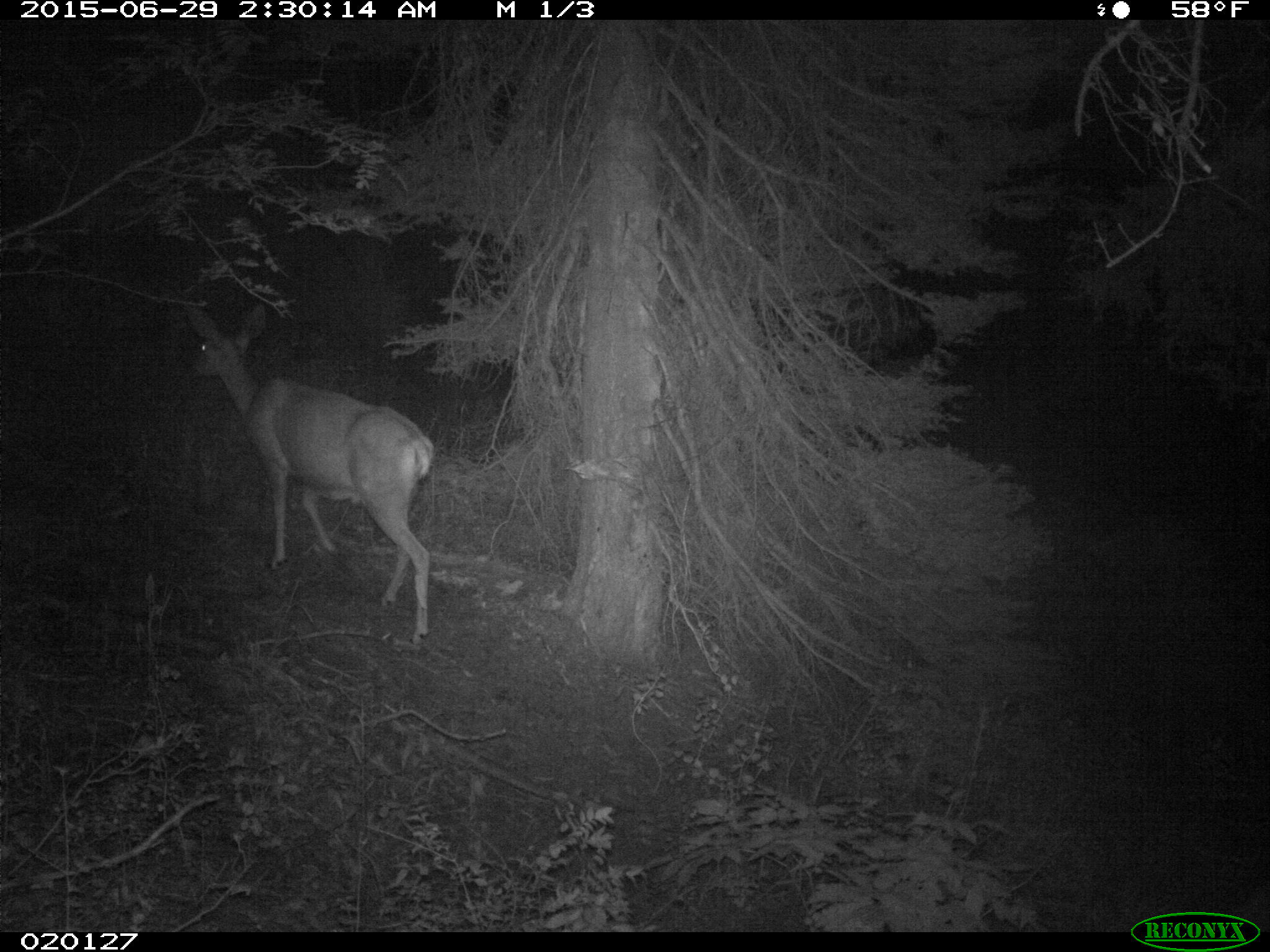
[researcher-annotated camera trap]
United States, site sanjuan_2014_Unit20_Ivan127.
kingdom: Animalia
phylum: Chordata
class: Mammalia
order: Artiodactyla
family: Cervidae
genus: Odocoileus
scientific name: Odocoileus hemionus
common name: mule deer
Odocoileus hemionus (mule deer).